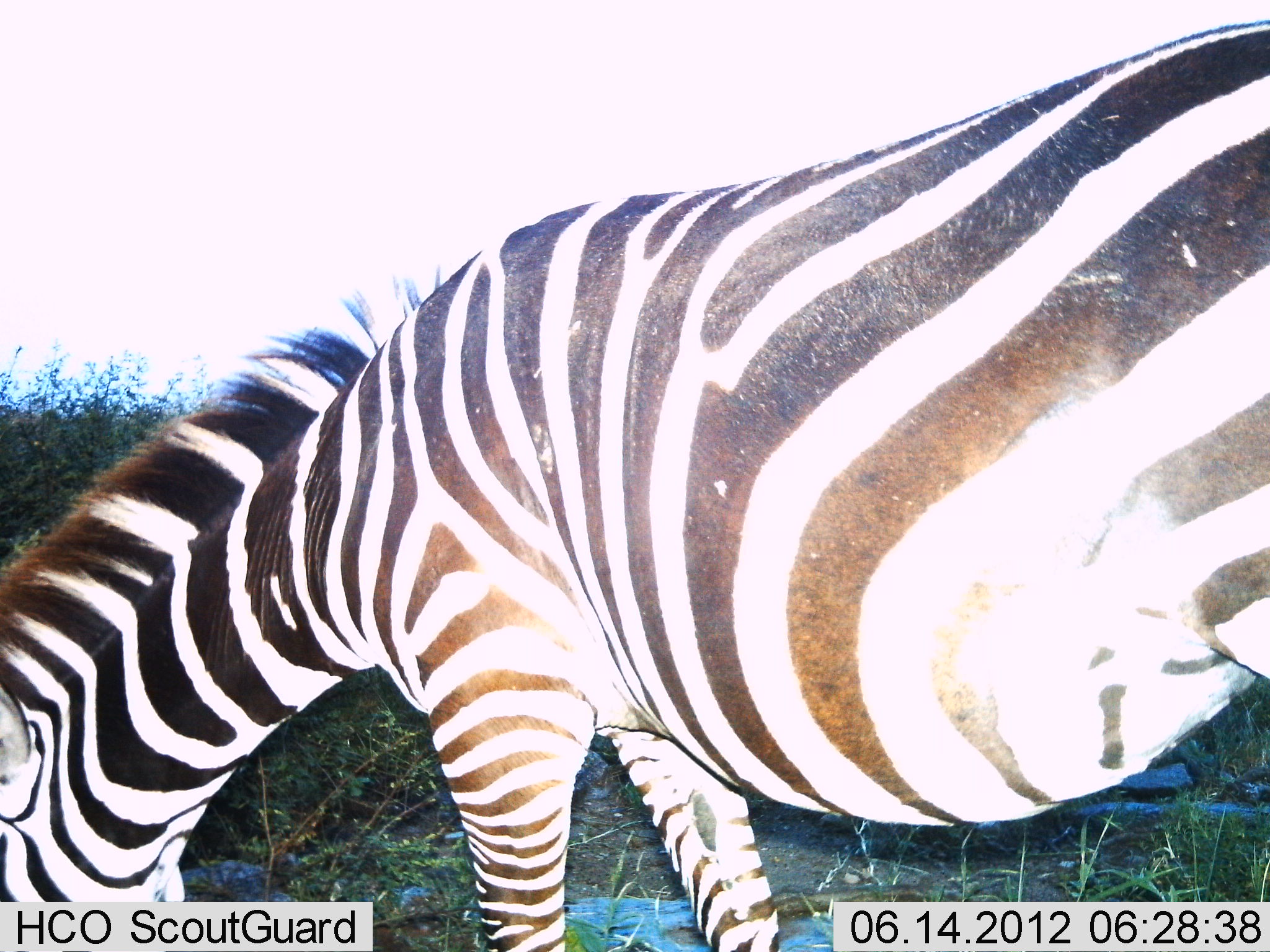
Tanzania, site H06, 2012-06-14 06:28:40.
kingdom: Animalia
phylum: Chordata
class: Mammalia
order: Perissodactyla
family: Equidae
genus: Equus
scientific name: Equus quagga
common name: plains zebra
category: zebra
Zebra (plains zebra) (Equus quagga), count 1. Behavior (volunteer vote fractions): standing 9%, resting 0%, moving 0%, interacting 0%. Young present (vote fraction): 0%. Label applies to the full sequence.